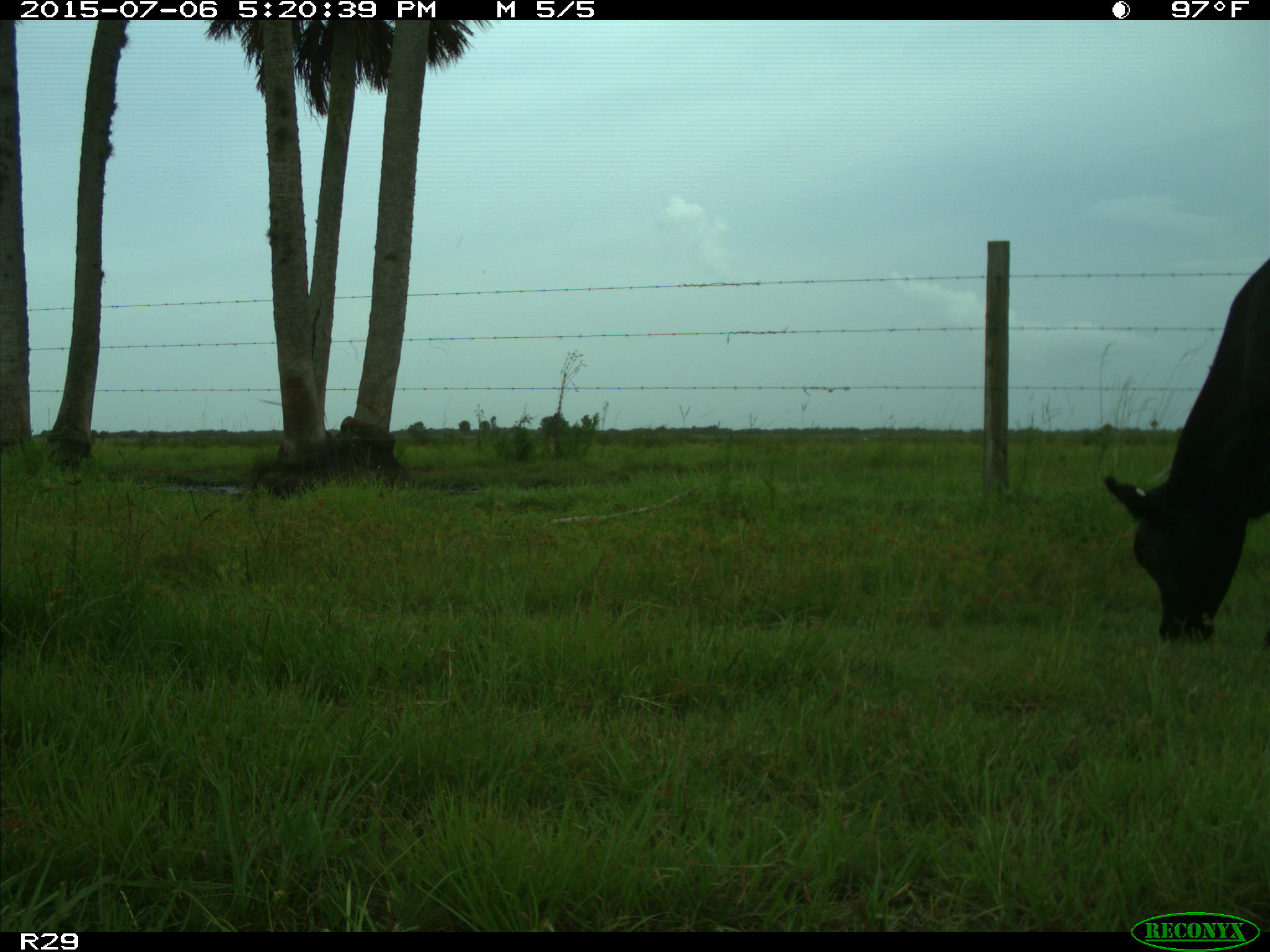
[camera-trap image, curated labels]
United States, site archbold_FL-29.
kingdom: Animalia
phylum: Chordata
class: Mammalia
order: Artiodactyla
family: Bovidae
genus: Bos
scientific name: Bos taurus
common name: domestic cow